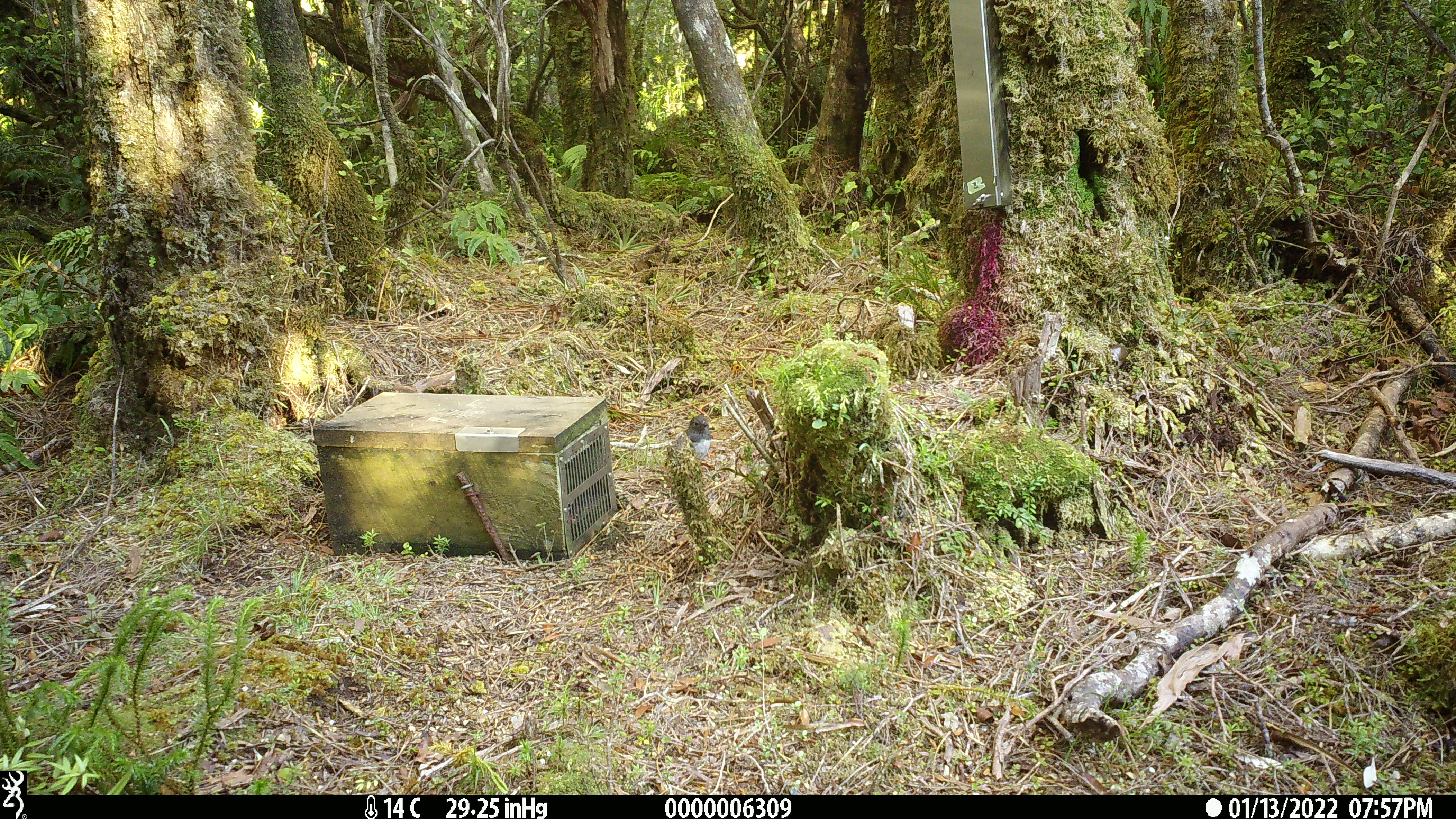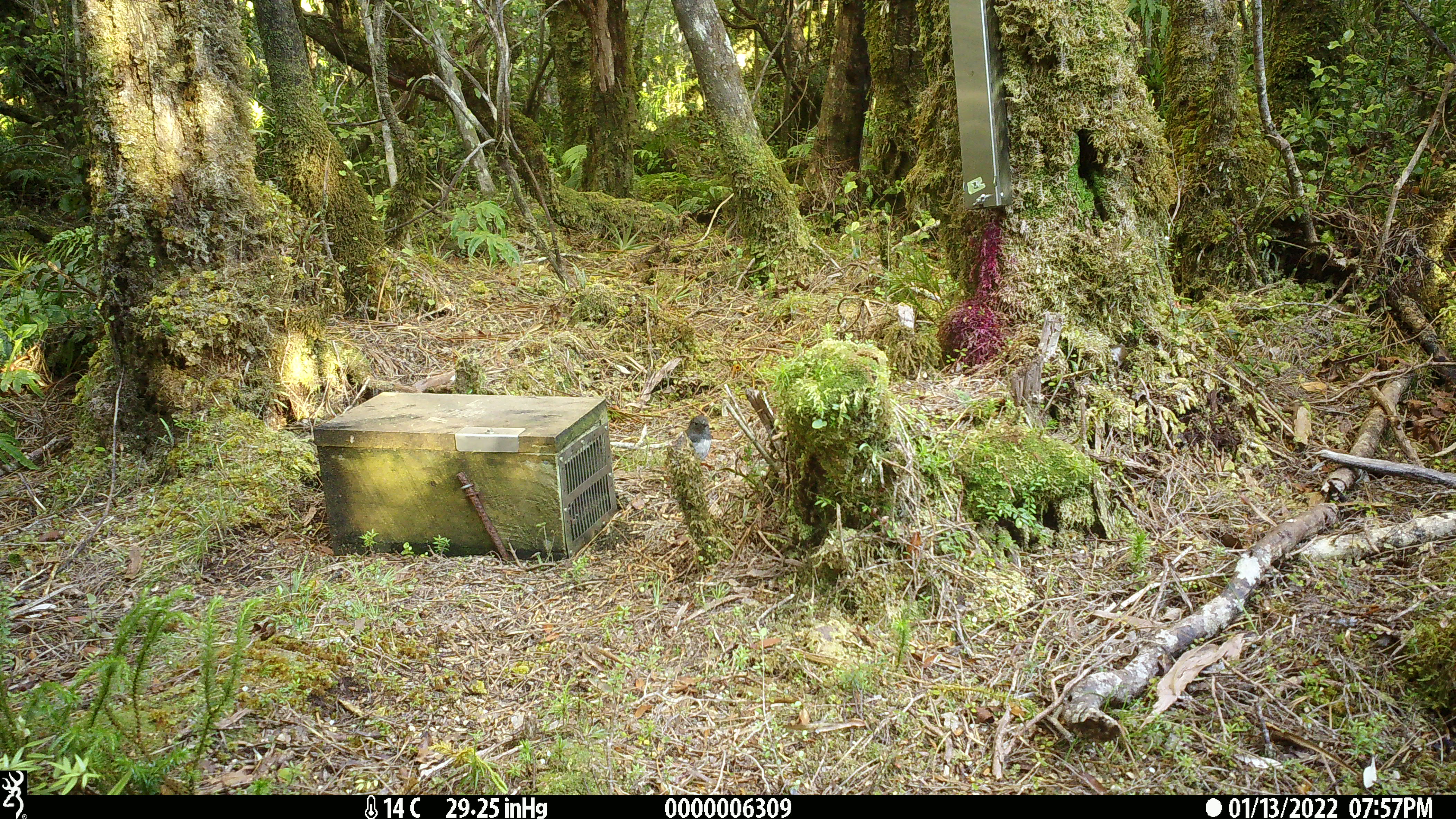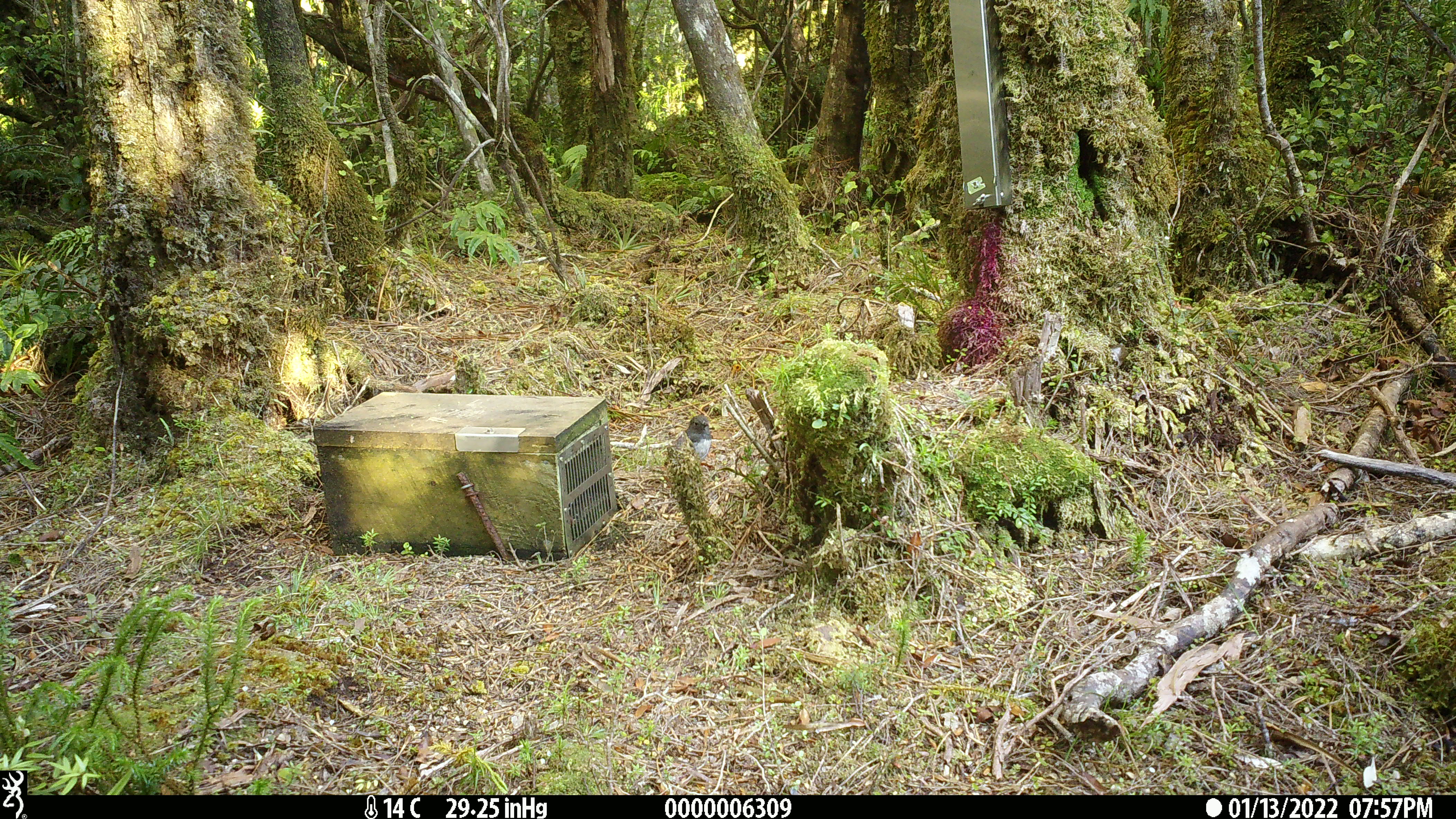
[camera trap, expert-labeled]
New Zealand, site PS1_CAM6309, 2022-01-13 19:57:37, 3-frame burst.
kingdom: Animalia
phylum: Chordata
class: Aves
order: Passeriformes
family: Petroicidae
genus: Petroica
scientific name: Petroica australis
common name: new zealand robin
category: robin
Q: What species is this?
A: Robin (new zealand robin) (Petroica australis).